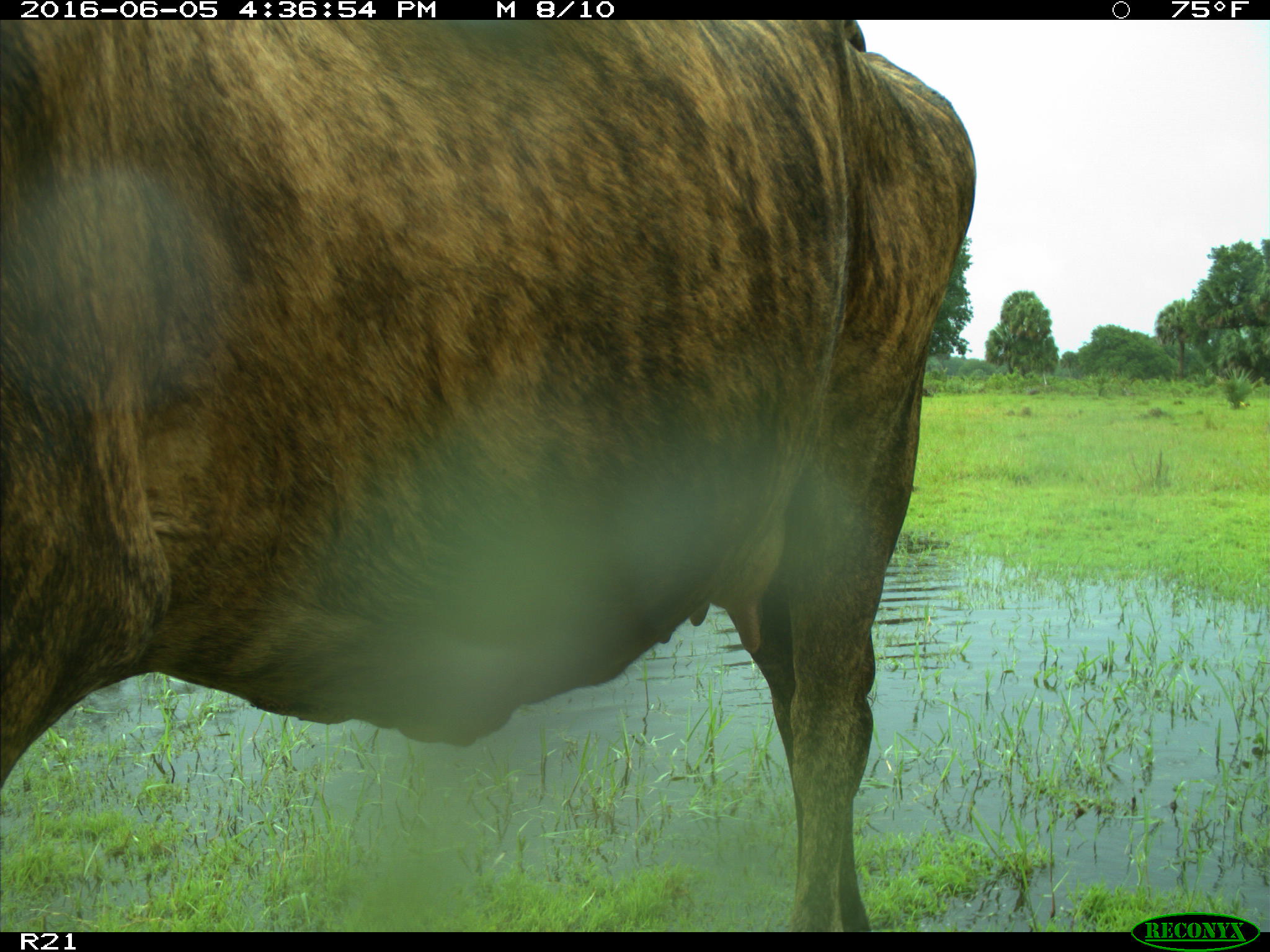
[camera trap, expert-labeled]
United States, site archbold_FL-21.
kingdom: Animalia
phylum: Chordata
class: Mammalia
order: Artiodactyla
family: Bovidae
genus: Bos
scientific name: Bos taurus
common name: domestic cow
Bos taurus (domestic cow).